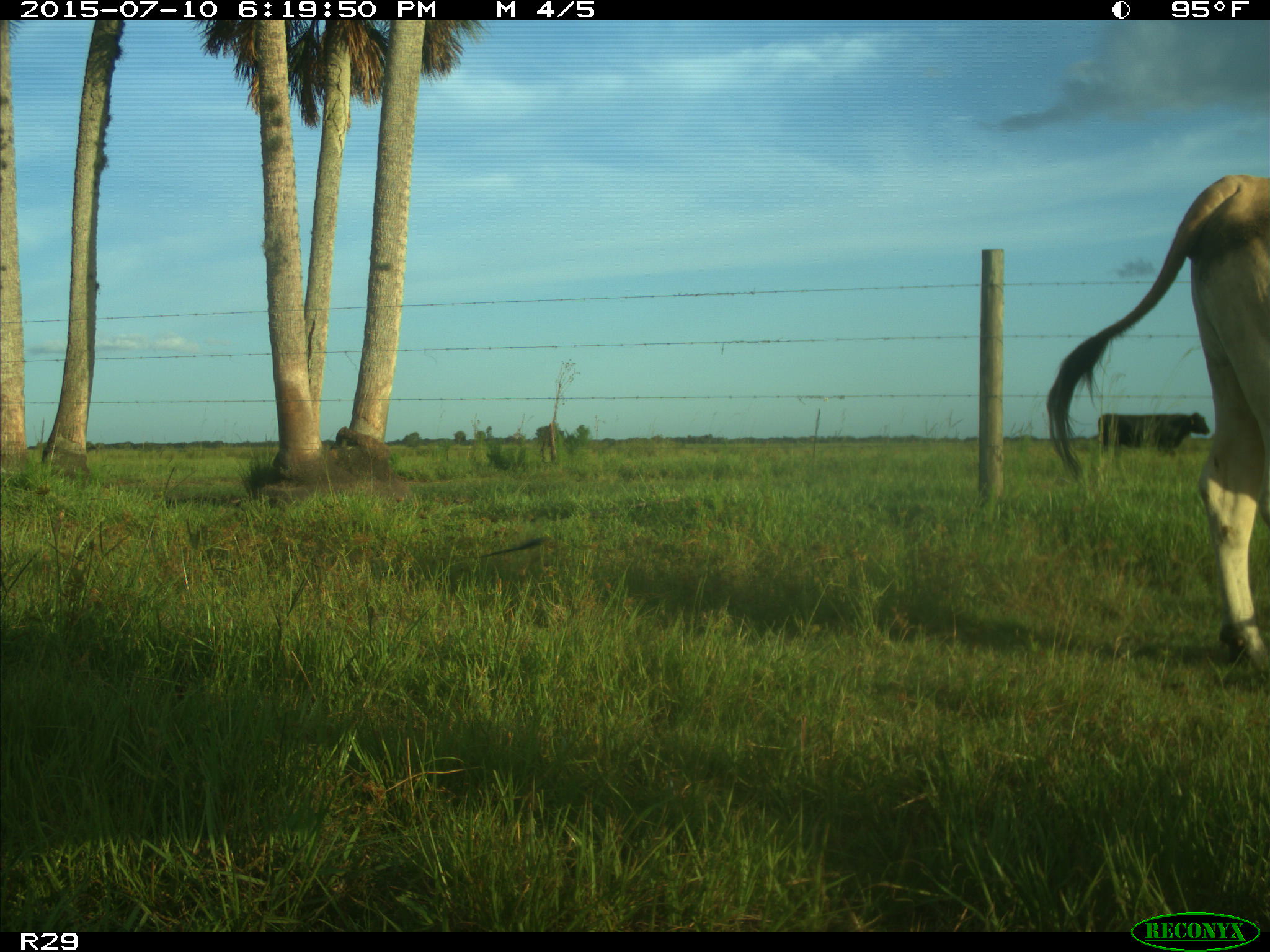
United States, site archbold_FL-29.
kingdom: Animalia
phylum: Chordata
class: Mammalia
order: Artiodactyla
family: Bovidae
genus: Bos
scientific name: Bos taurus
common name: domestic cow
Bos taurus (domestic cow).